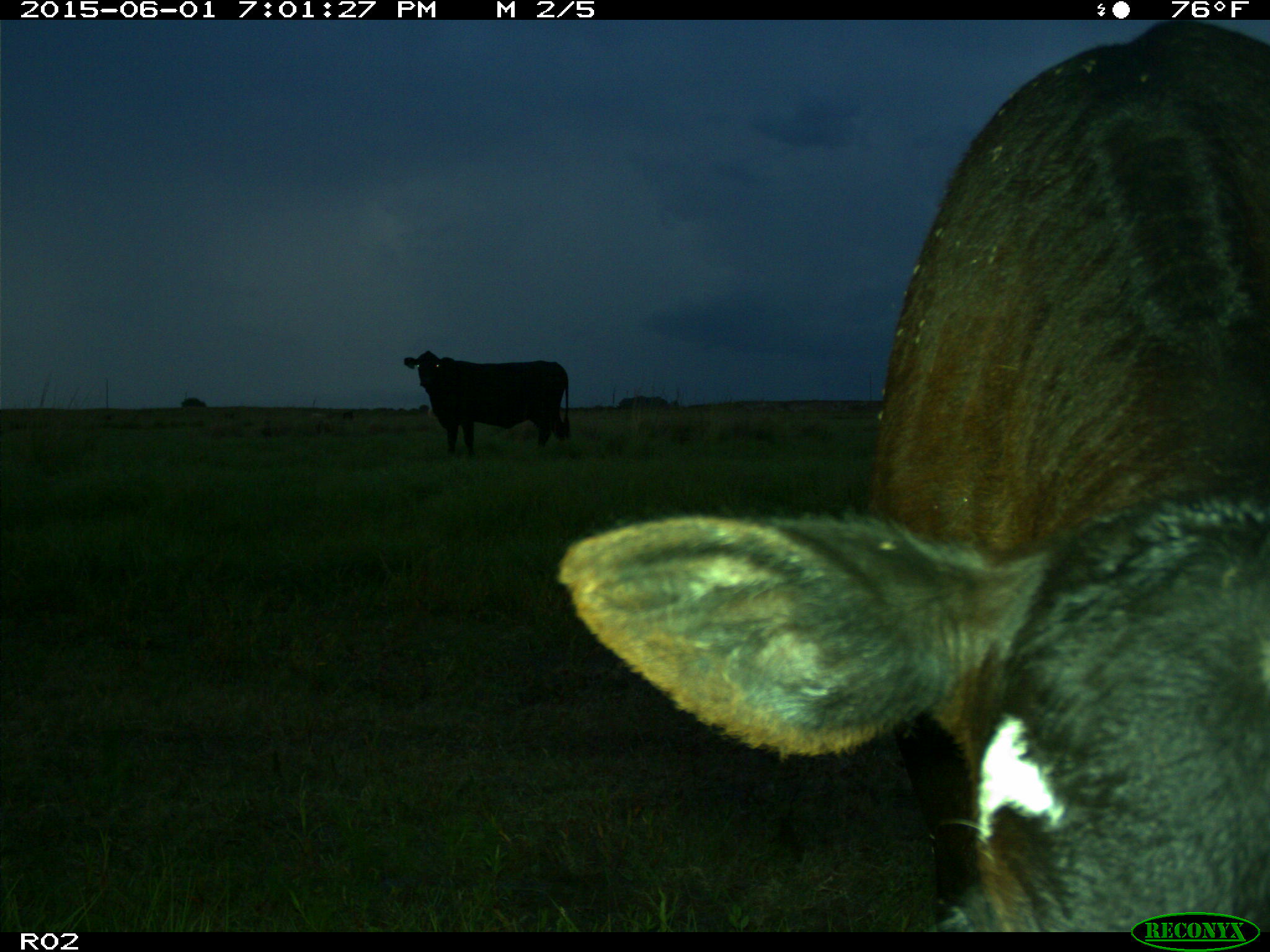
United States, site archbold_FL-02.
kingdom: Animalia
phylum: Chordata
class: Mammalia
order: Artiodactyla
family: Bovidae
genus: Bos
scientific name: Bos taurus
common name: domestic cow